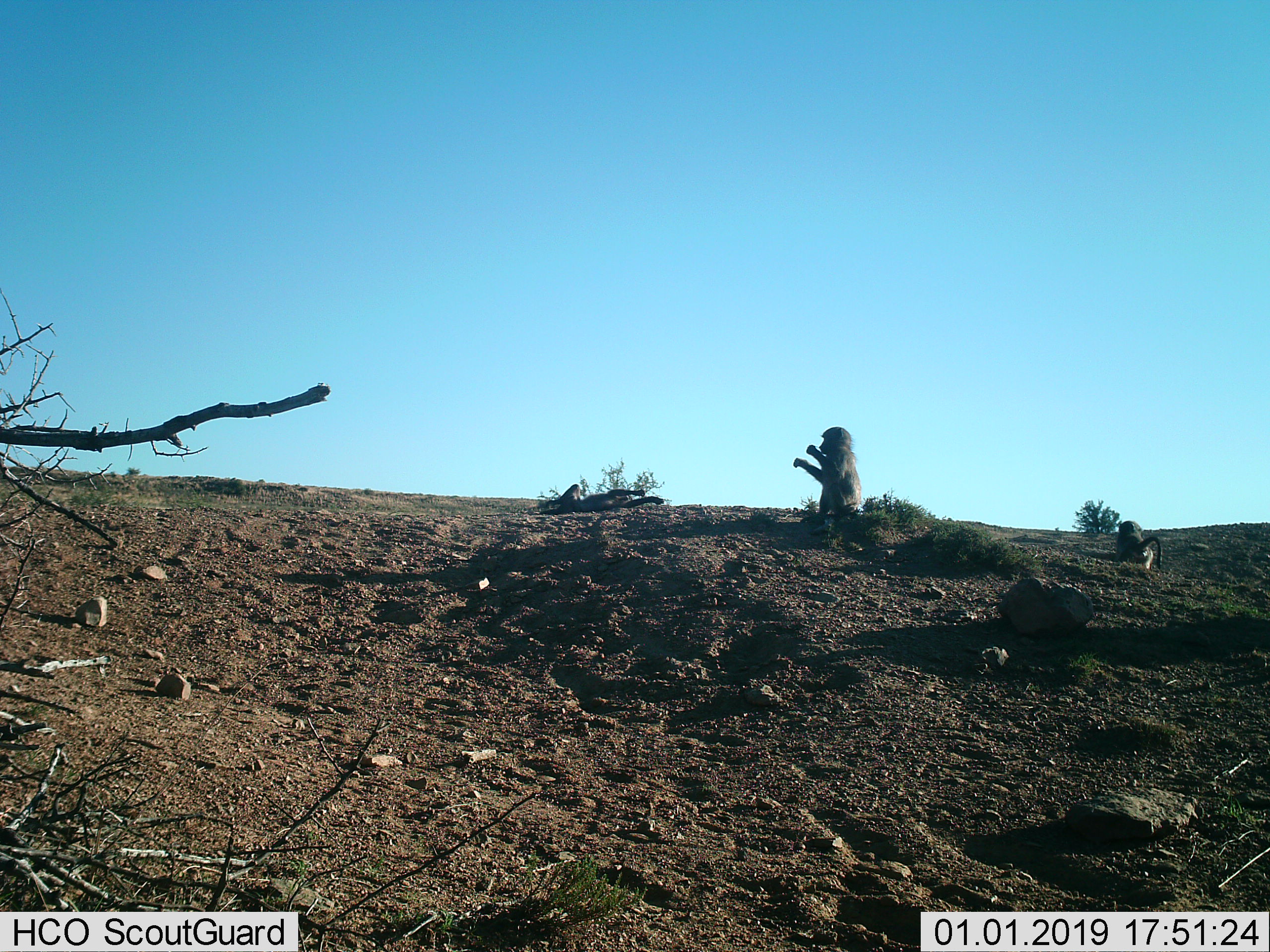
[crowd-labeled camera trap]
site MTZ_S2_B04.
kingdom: Animalia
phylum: Chordata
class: Mammalia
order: Primates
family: Cercopithecidae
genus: Papio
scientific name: Papio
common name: baboon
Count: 2.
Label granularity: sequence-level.